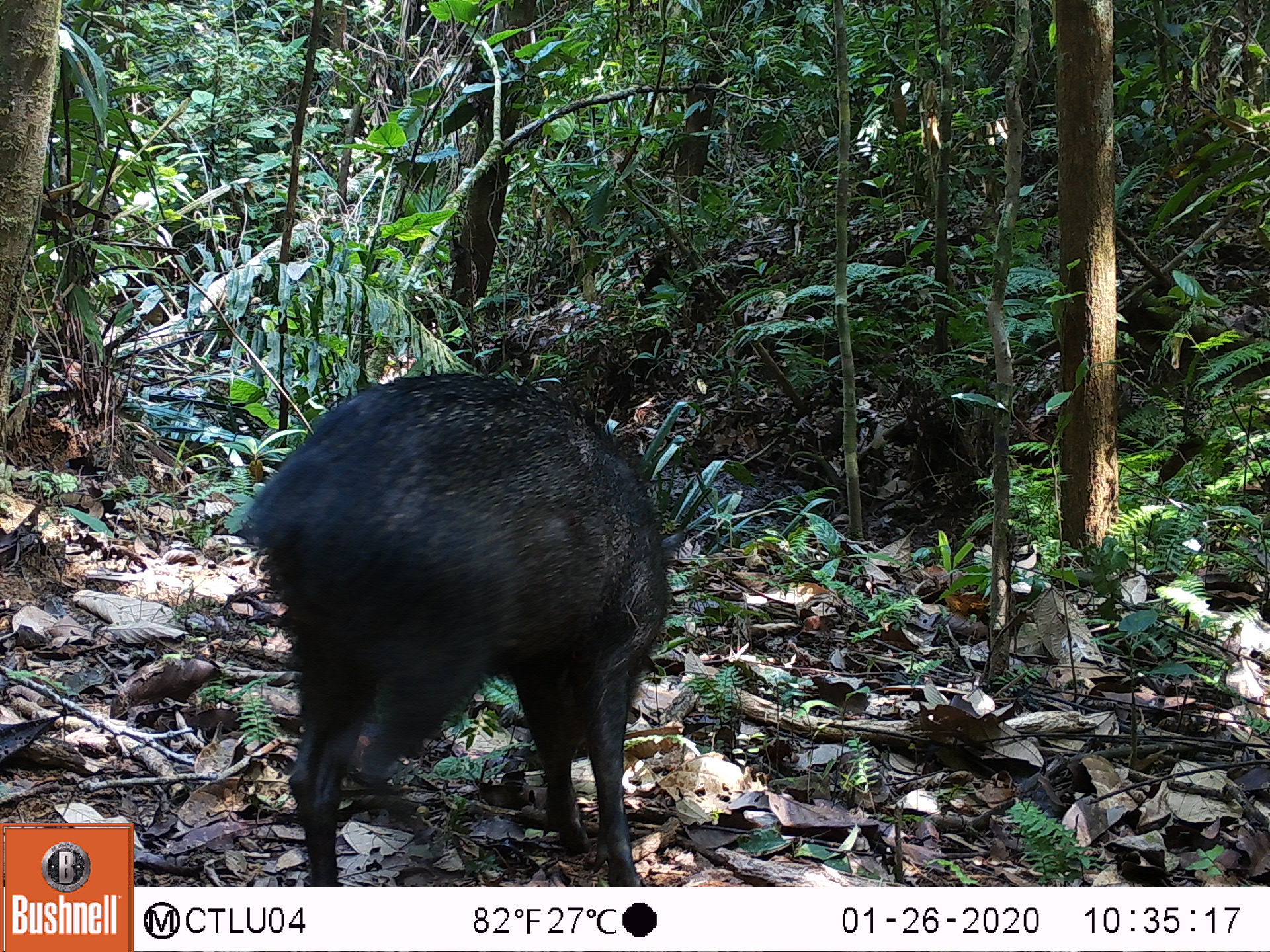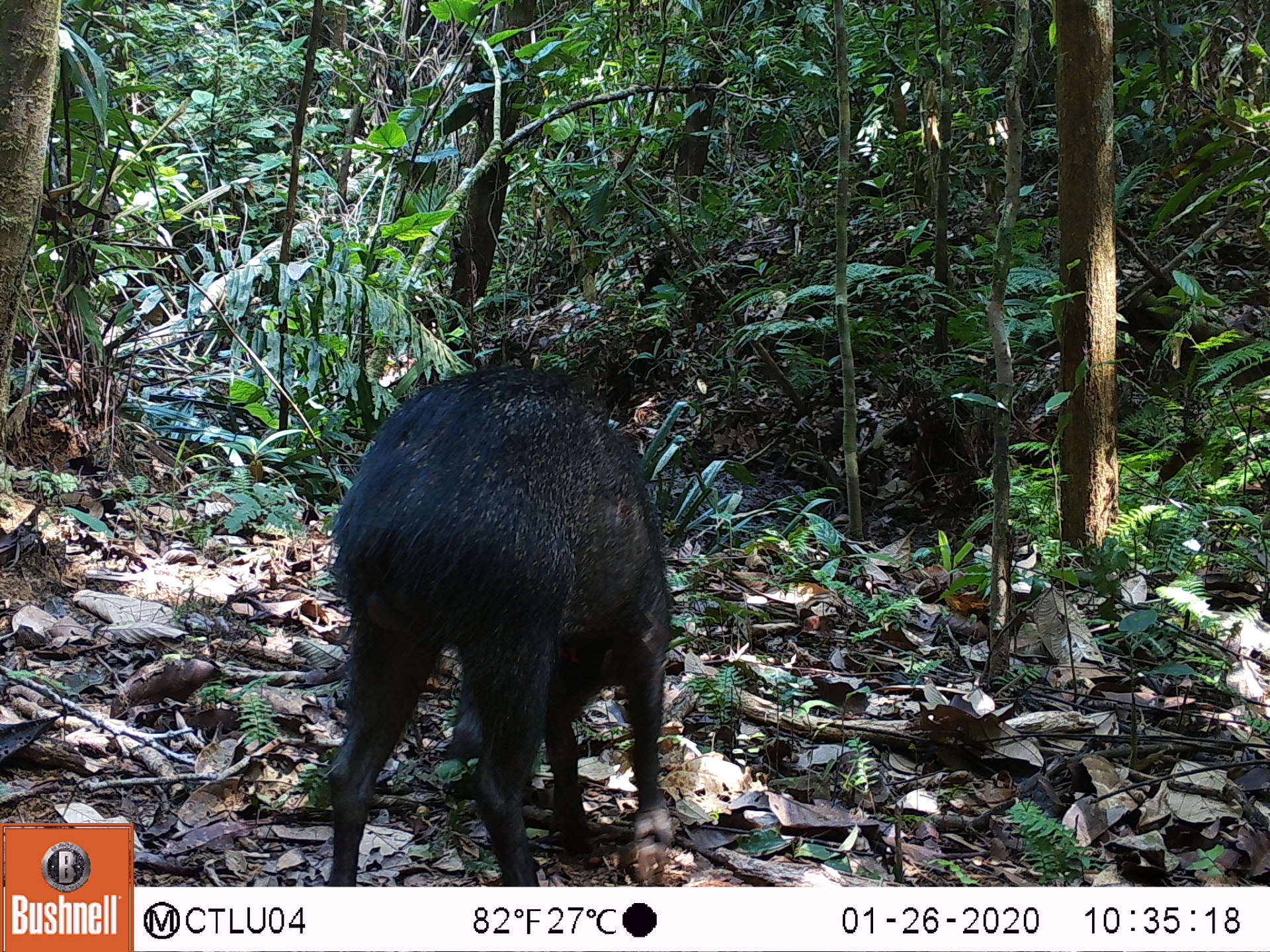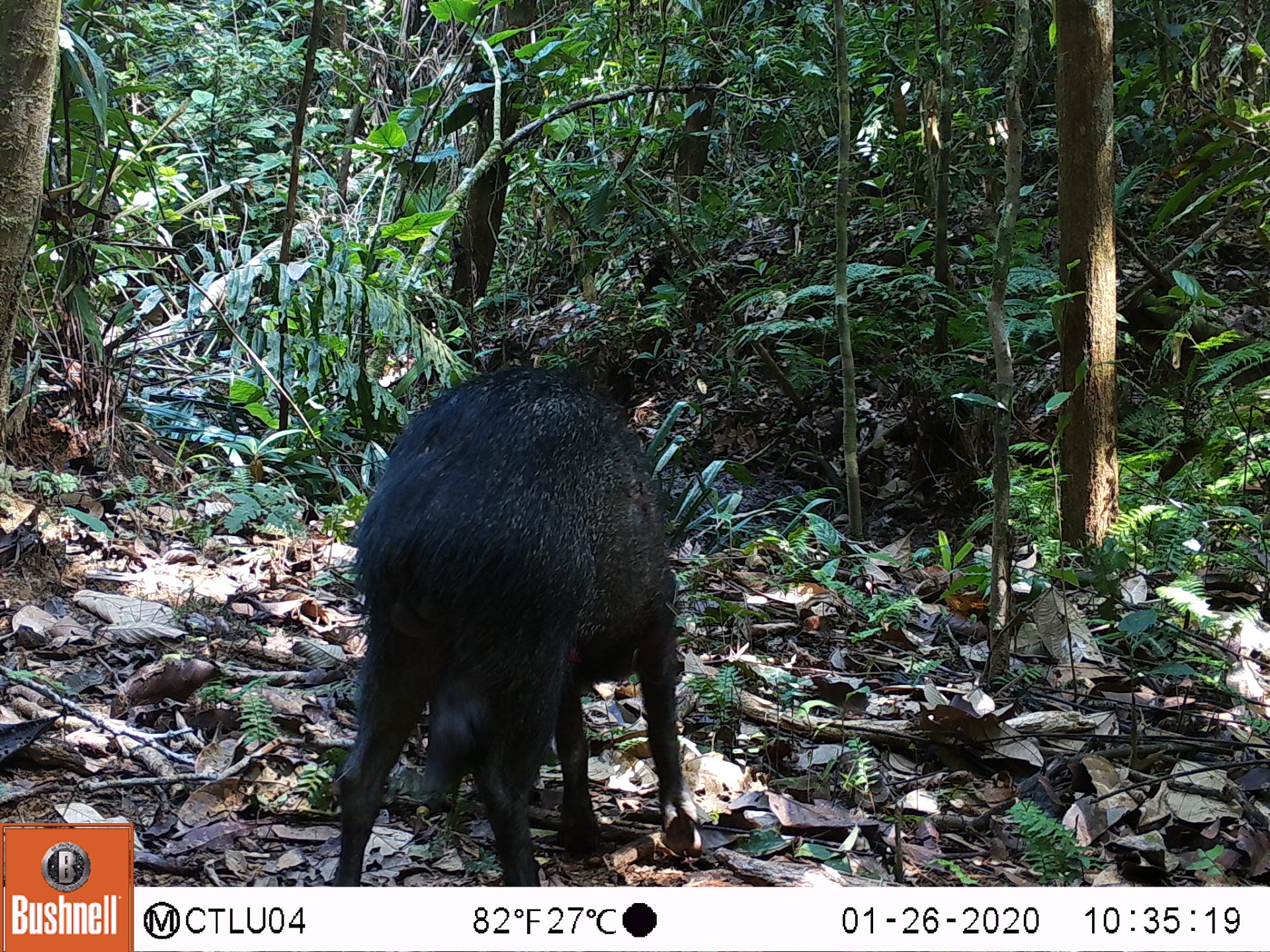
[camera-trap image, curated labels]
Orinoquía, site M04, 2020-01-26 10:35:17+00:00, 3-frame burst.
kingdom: Animalia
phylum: Chordata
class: Mammalia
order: Artiodactyla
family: Tayassuidae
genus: Pecari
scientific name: Pecari tajacu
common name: collared peccary